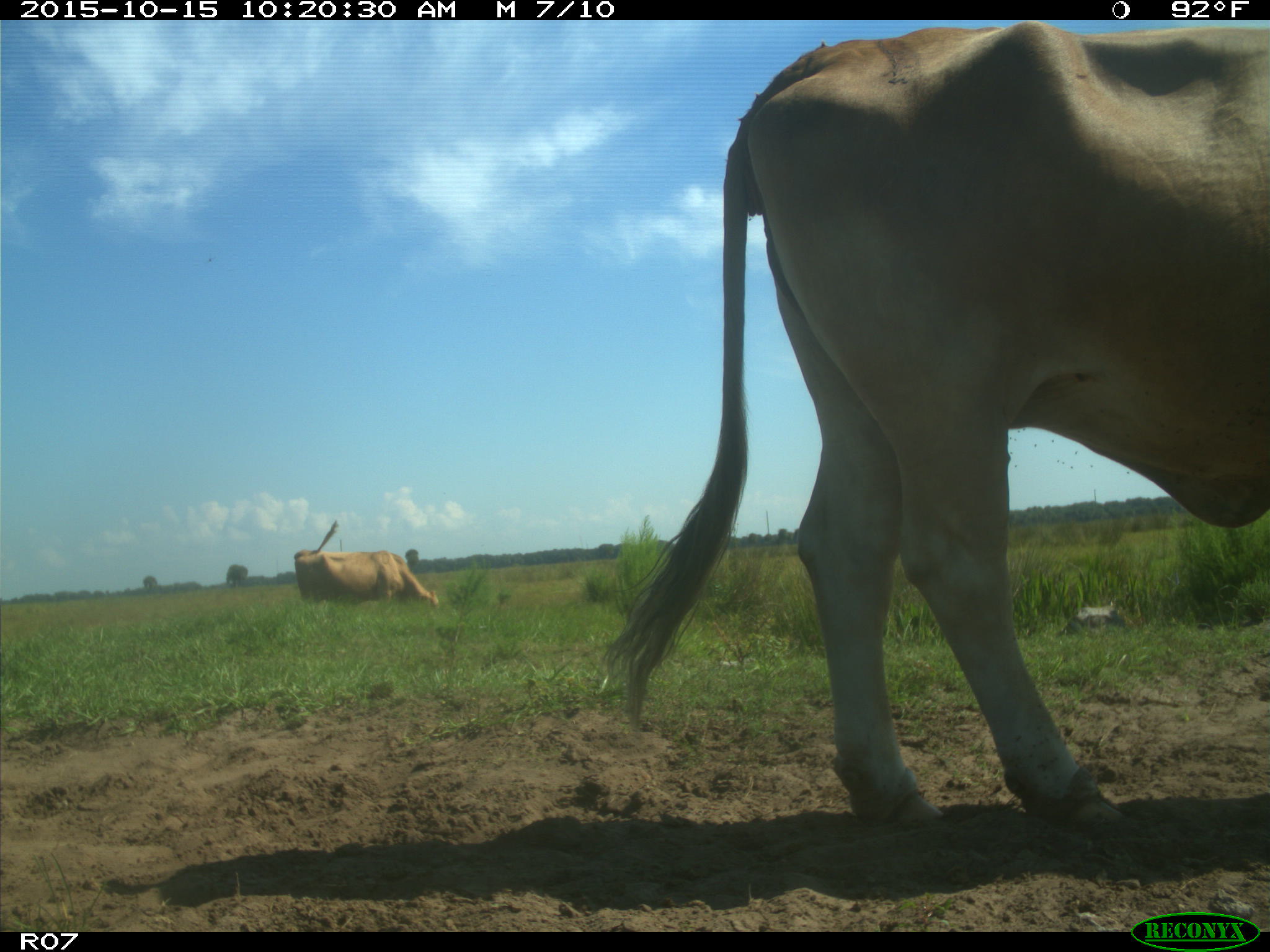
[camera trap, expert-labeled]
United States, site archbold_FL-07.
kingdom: Animalia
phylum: Chordata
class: Mammalia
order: Artiodactyla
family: Bovidae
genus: Bos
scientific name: Bos taurus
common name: domestic cow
Bos taurus (domestic cow).